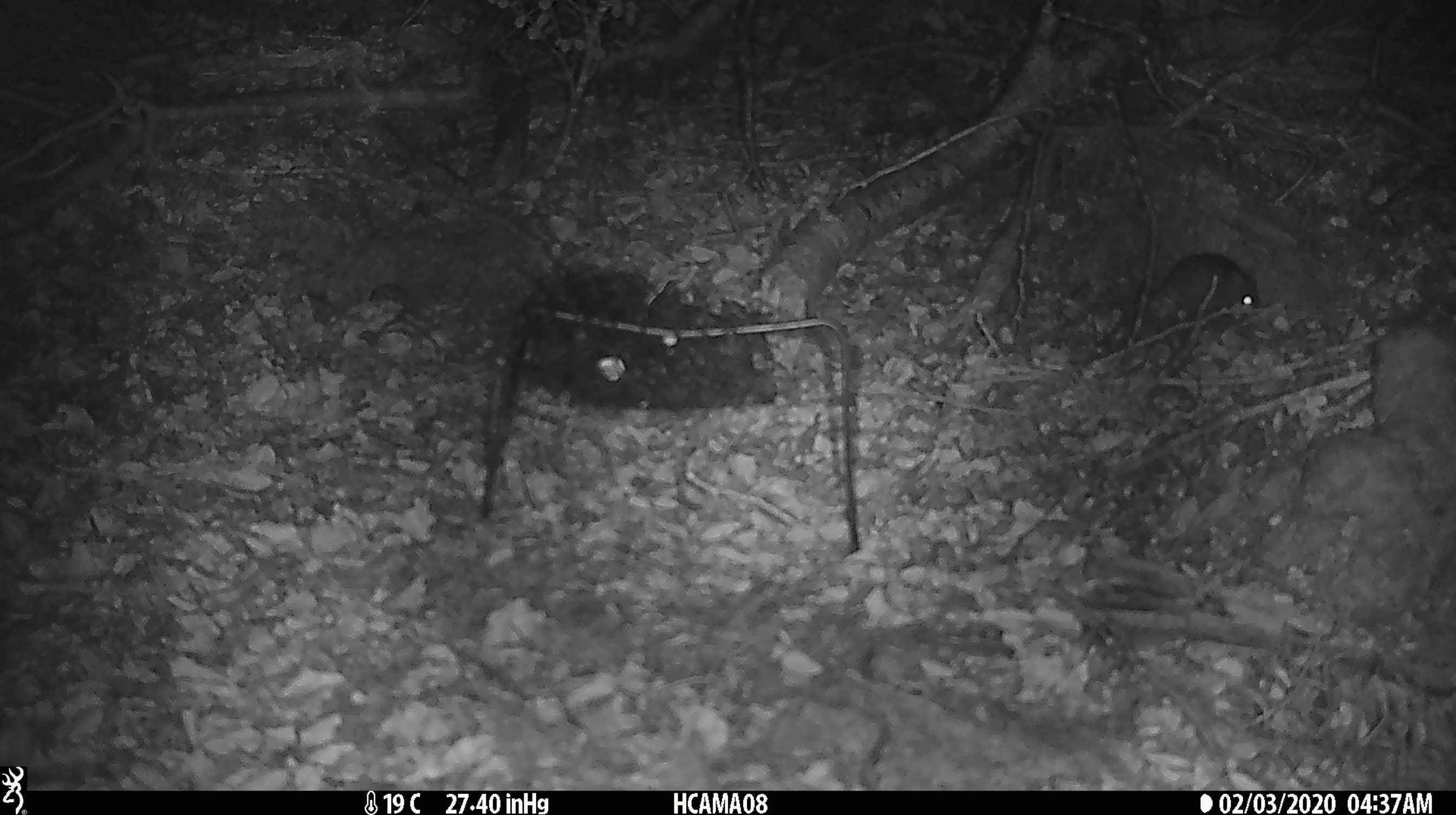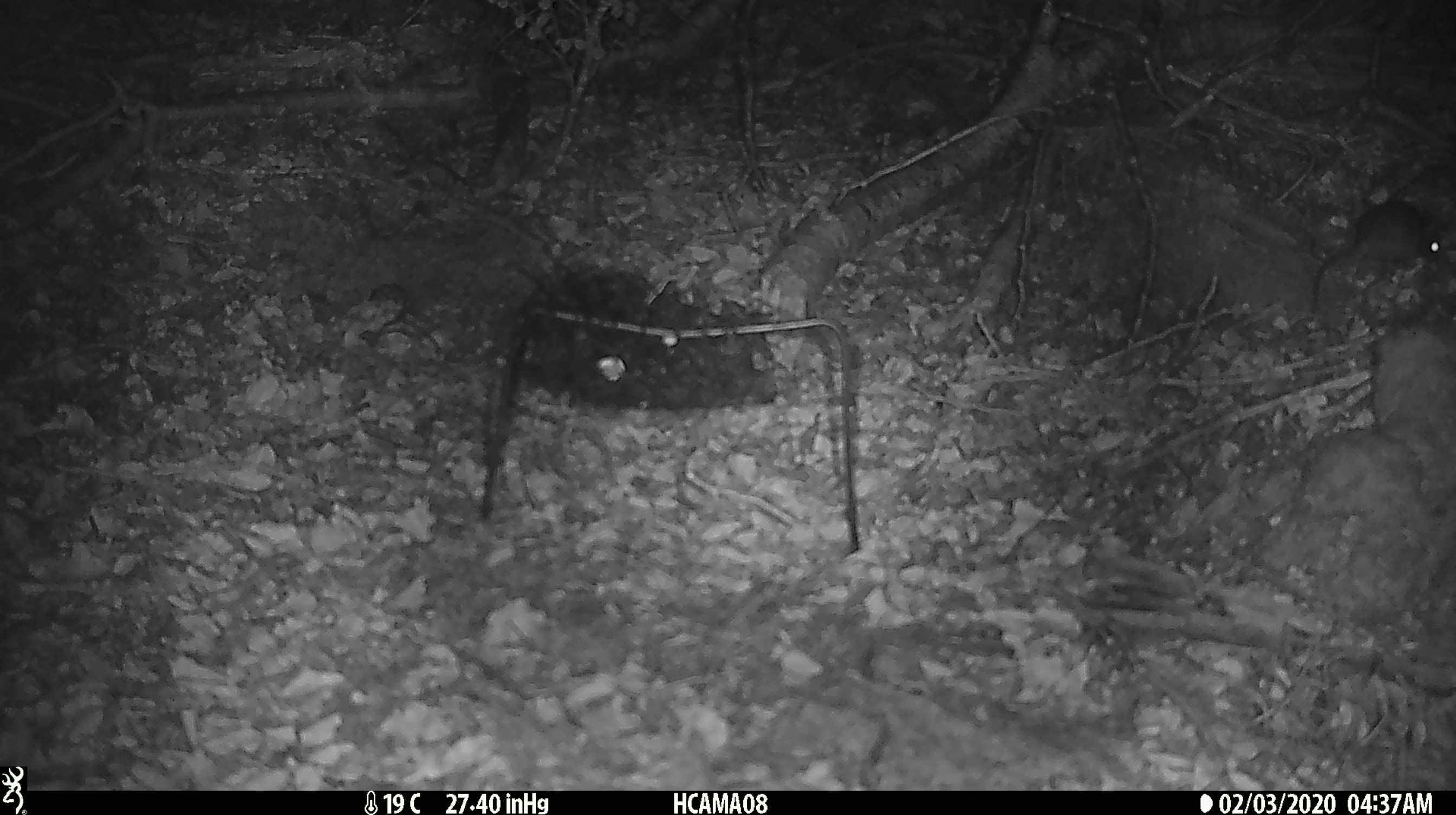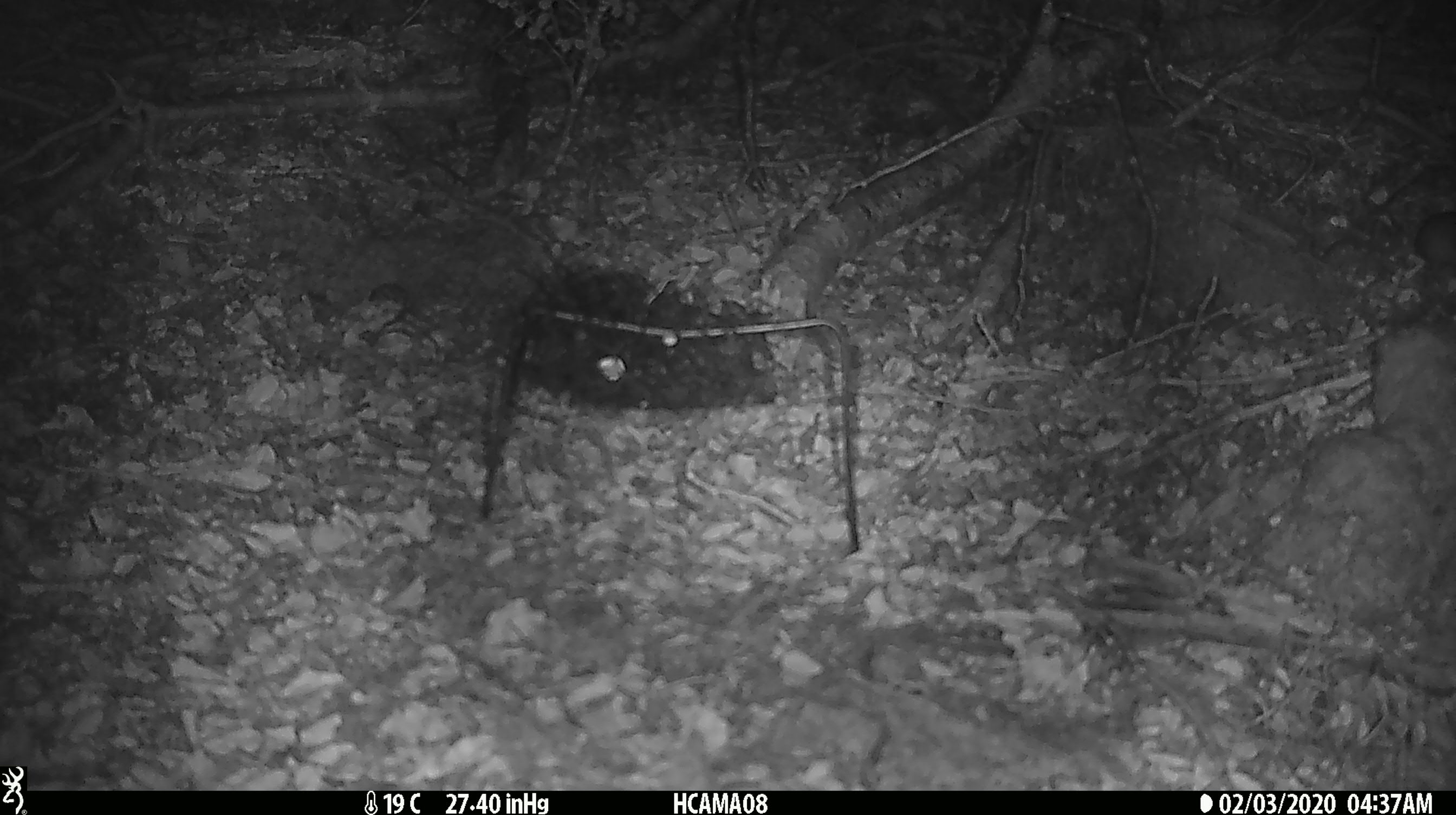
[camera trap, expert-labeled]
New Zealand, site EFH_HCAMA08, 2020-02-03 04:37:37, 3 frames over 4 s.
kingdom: Animalia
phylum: Chordata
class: Mammalia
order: Rodentia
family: Muridae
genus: Mus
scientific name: Mus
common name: mouse